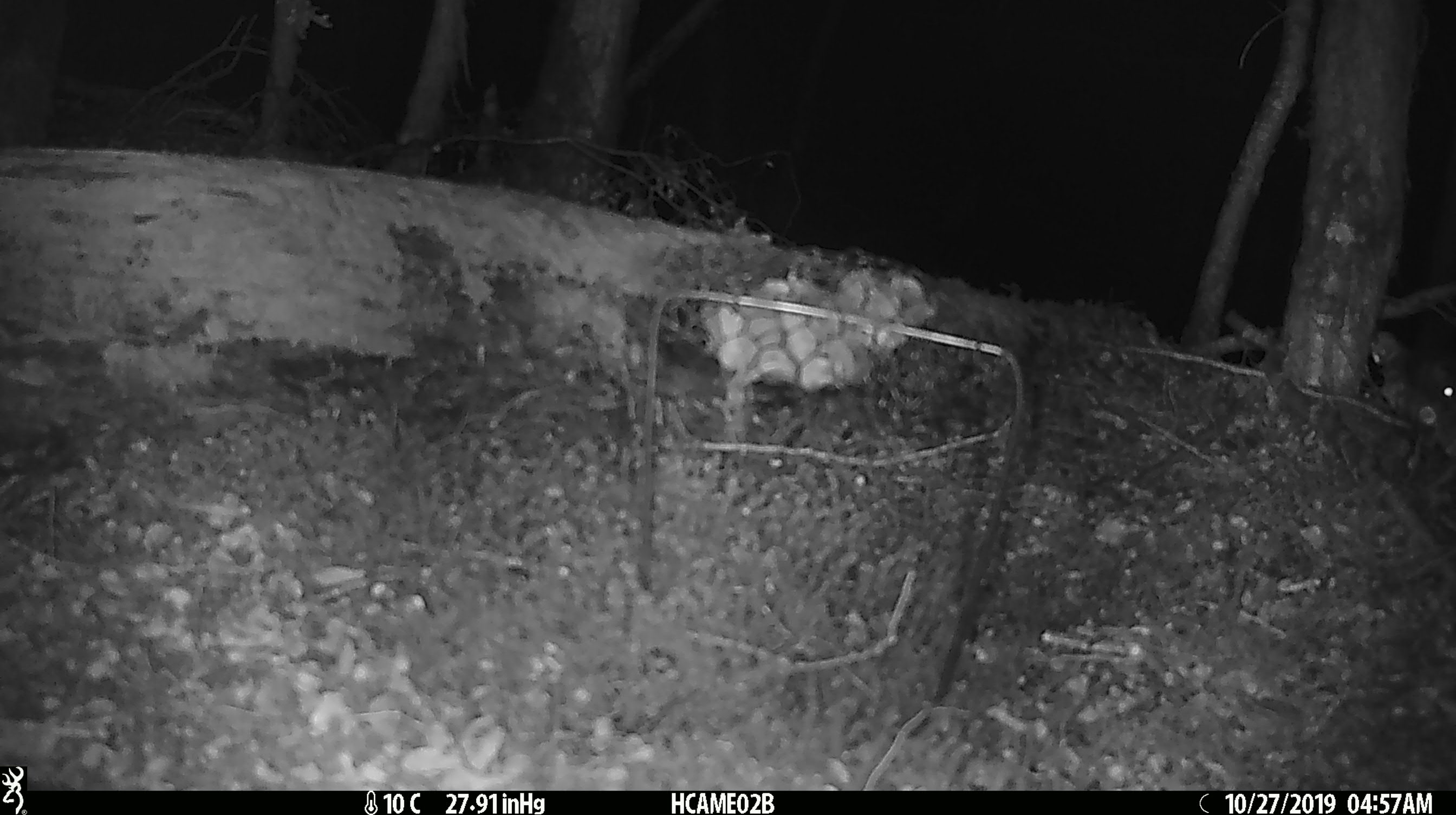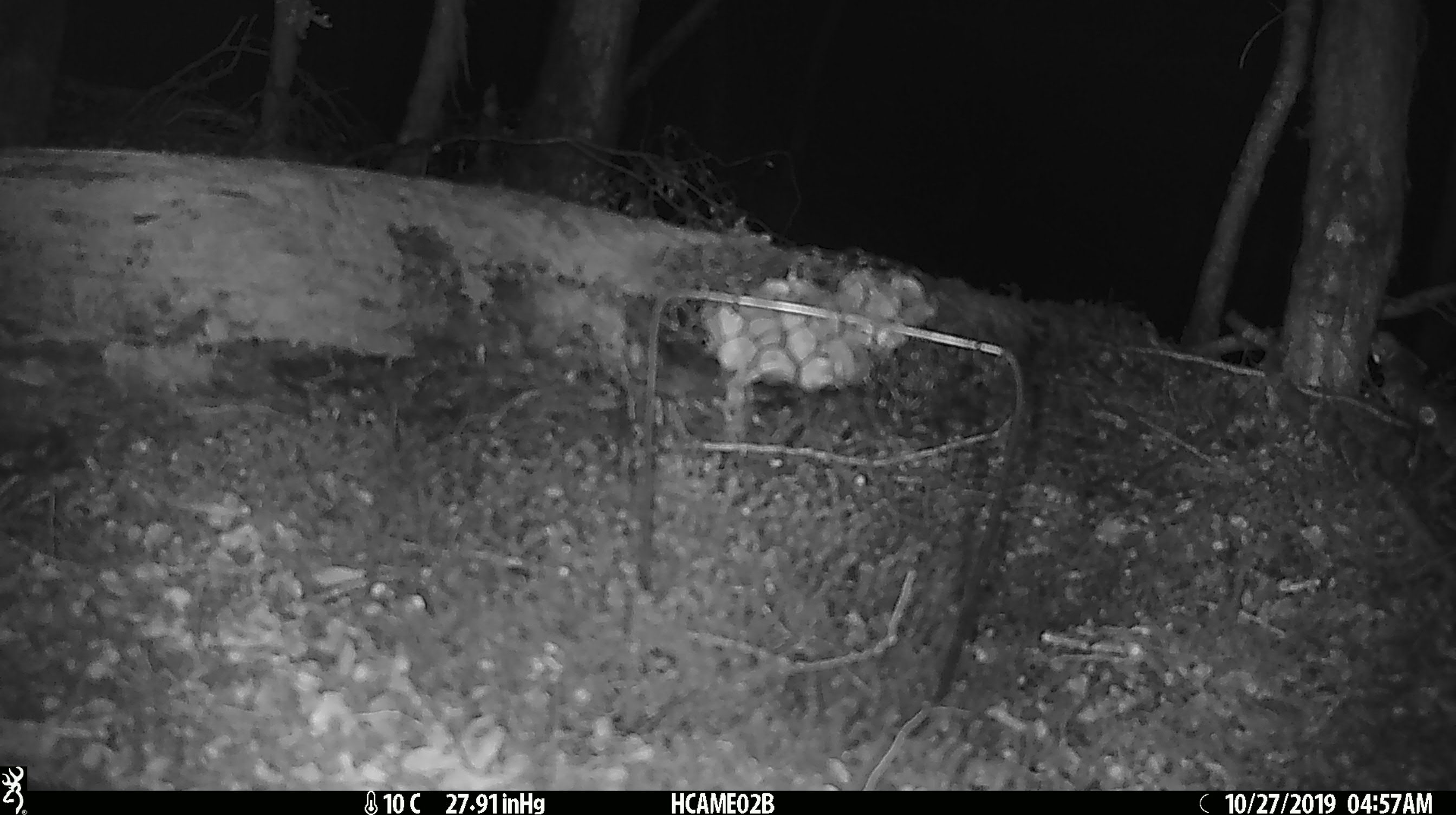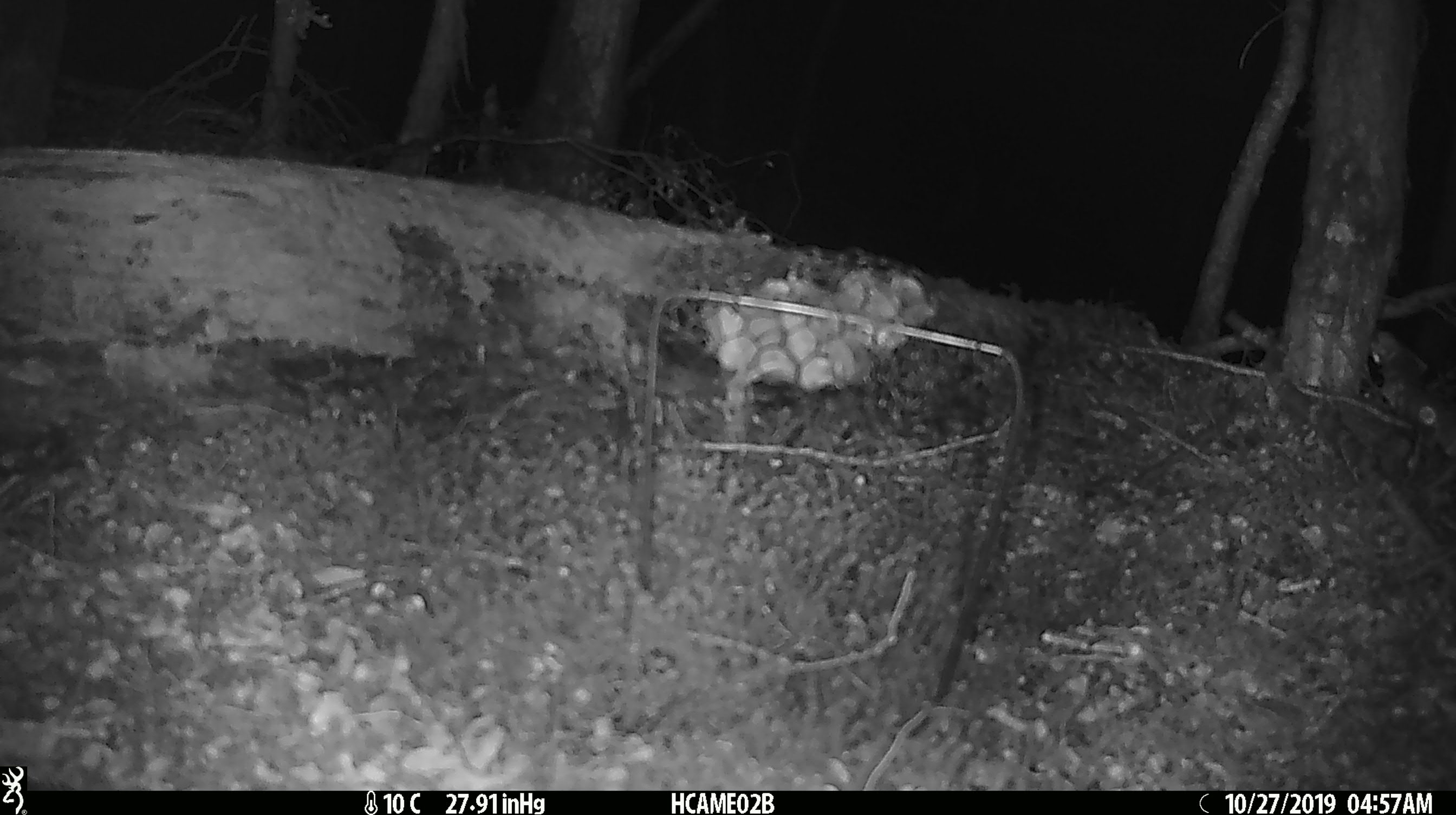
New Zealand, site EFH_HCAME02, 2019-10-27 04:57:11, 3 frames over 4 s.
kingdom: Animalia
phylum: Chordata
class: Mammalia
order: Rodentia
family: Muridae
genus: Mus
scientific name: Mus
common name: mouse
Mouse (Mus).